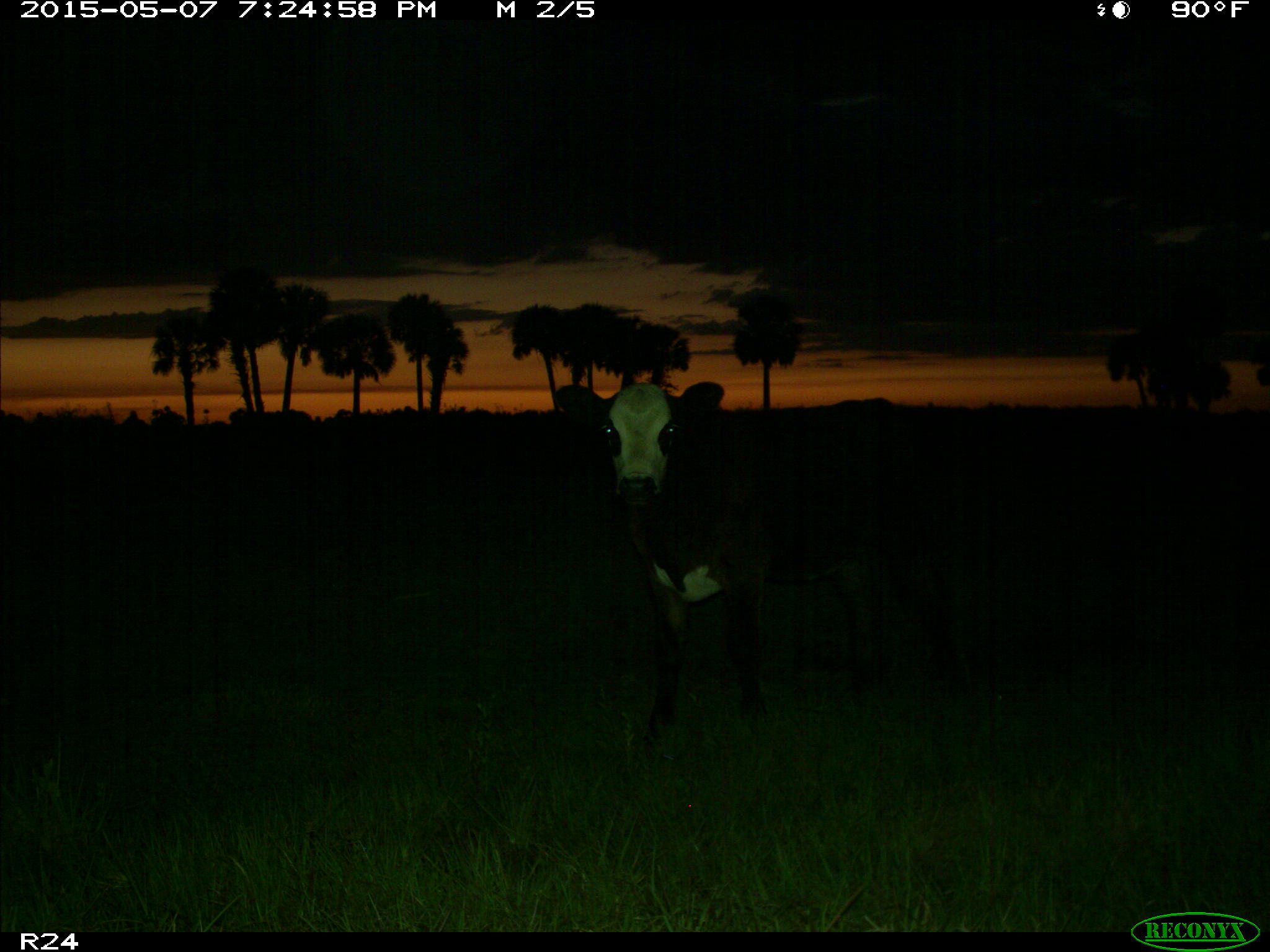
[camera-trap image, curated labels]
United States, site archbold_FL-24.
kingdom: Animalia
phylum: Chordata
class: Mammalia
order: Artiodactyla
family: Bovidae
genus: Bos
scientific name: Bos taurus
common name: domestic cow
Bos taurus (domestic cow).